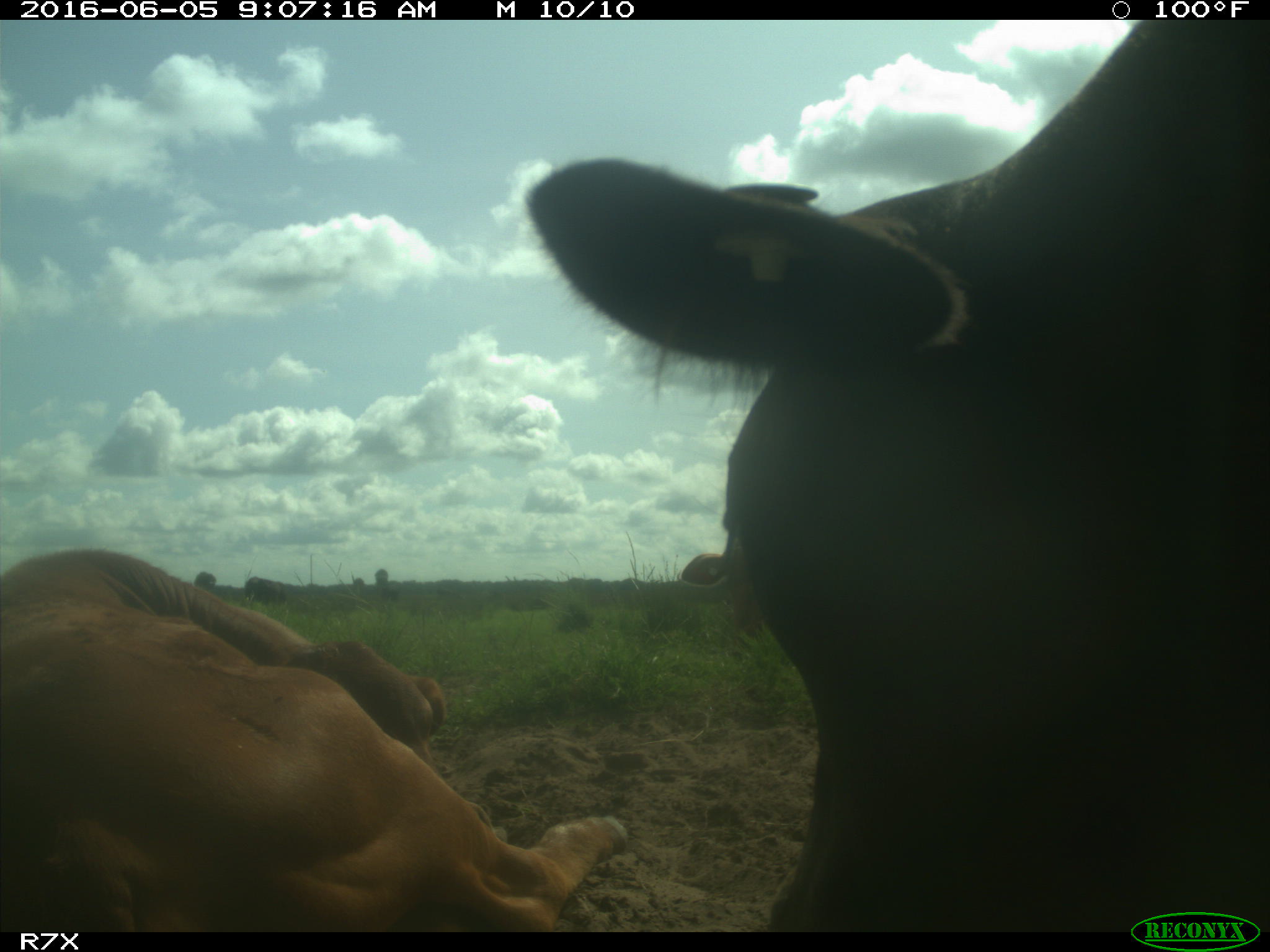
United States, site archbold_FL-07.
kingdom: Animalia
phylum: Chordata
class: Mammalia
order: Artiodactyla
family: Bovidae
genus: Bos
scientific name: Bos taurus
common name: domestic cow